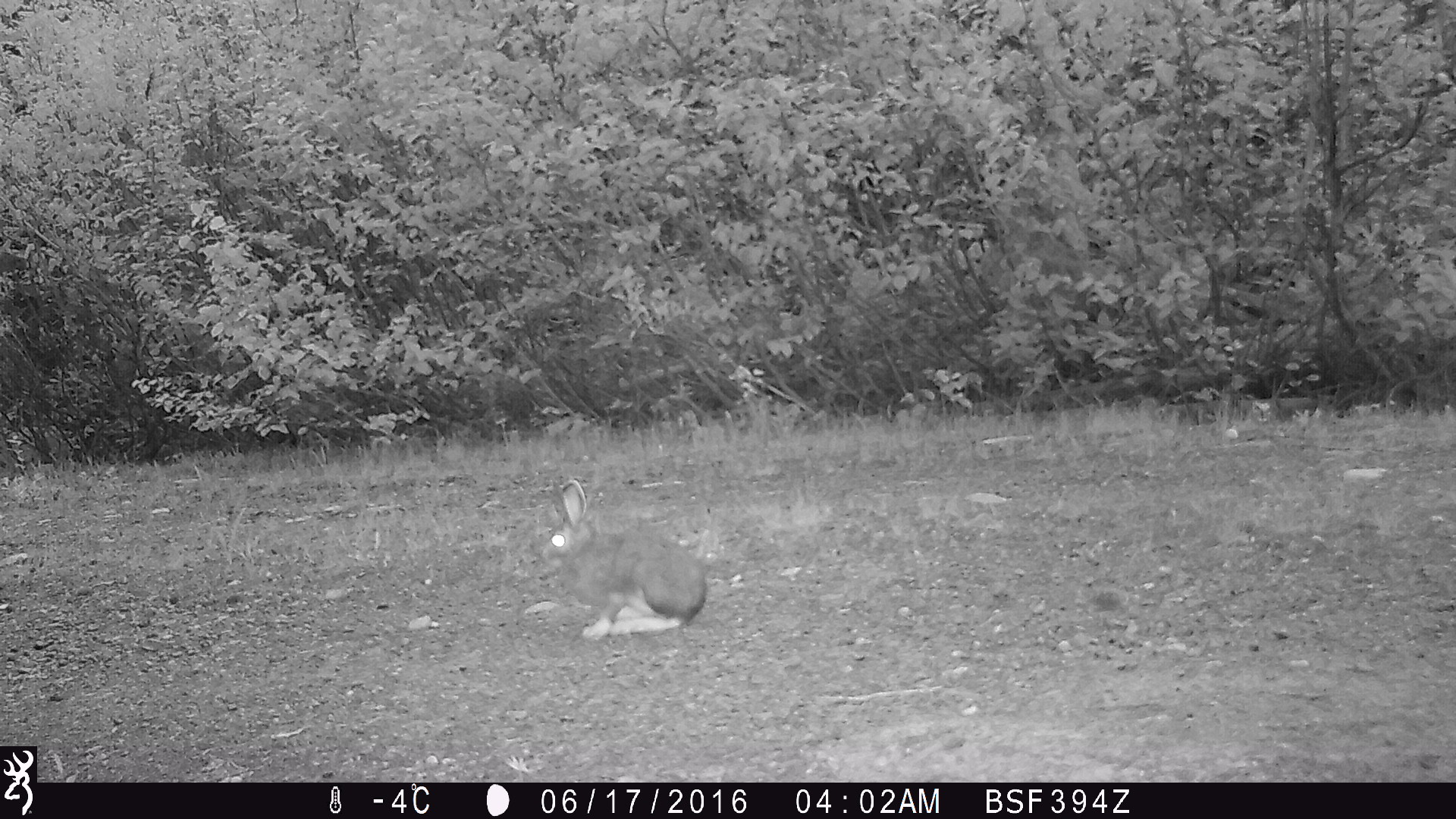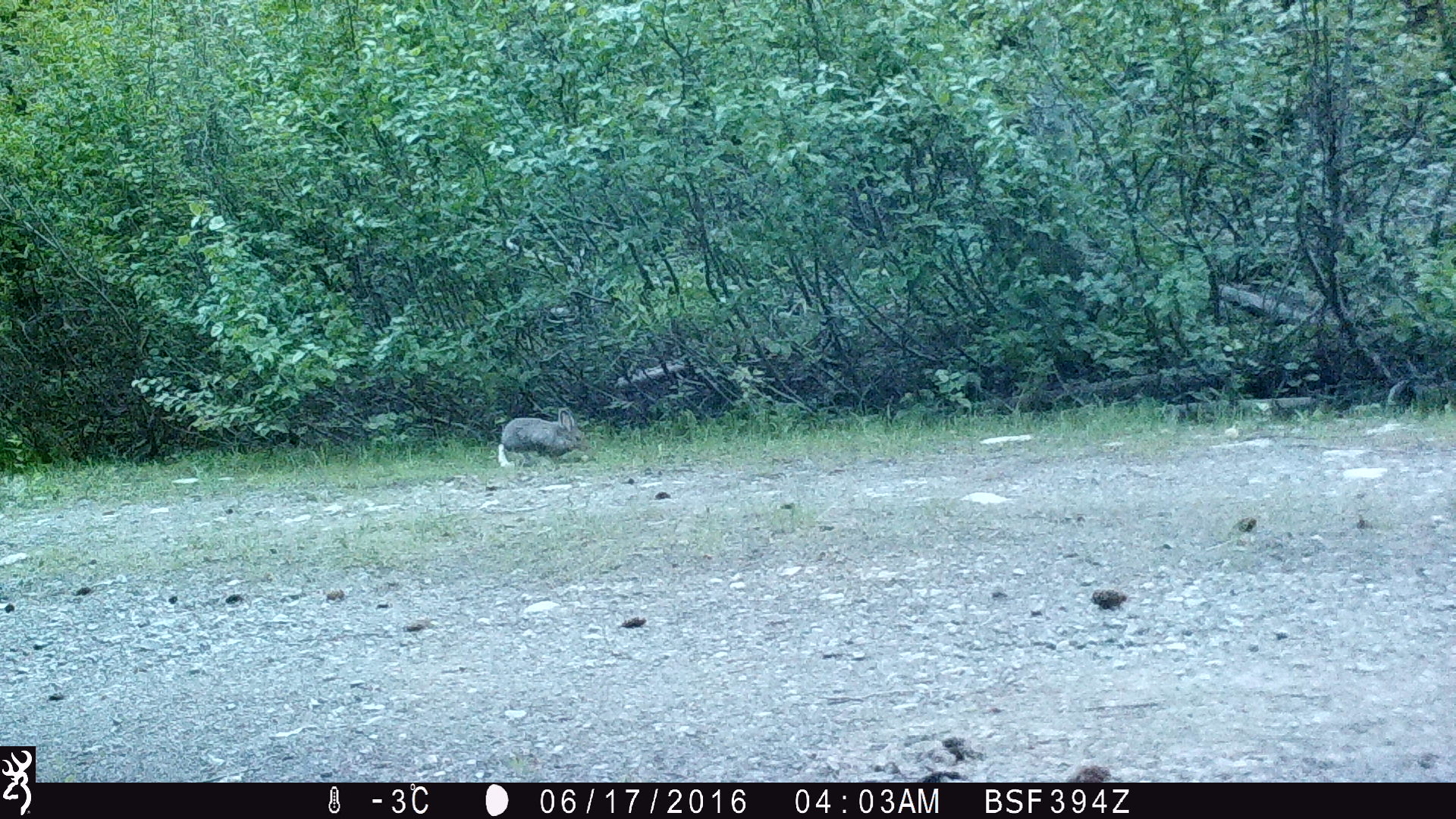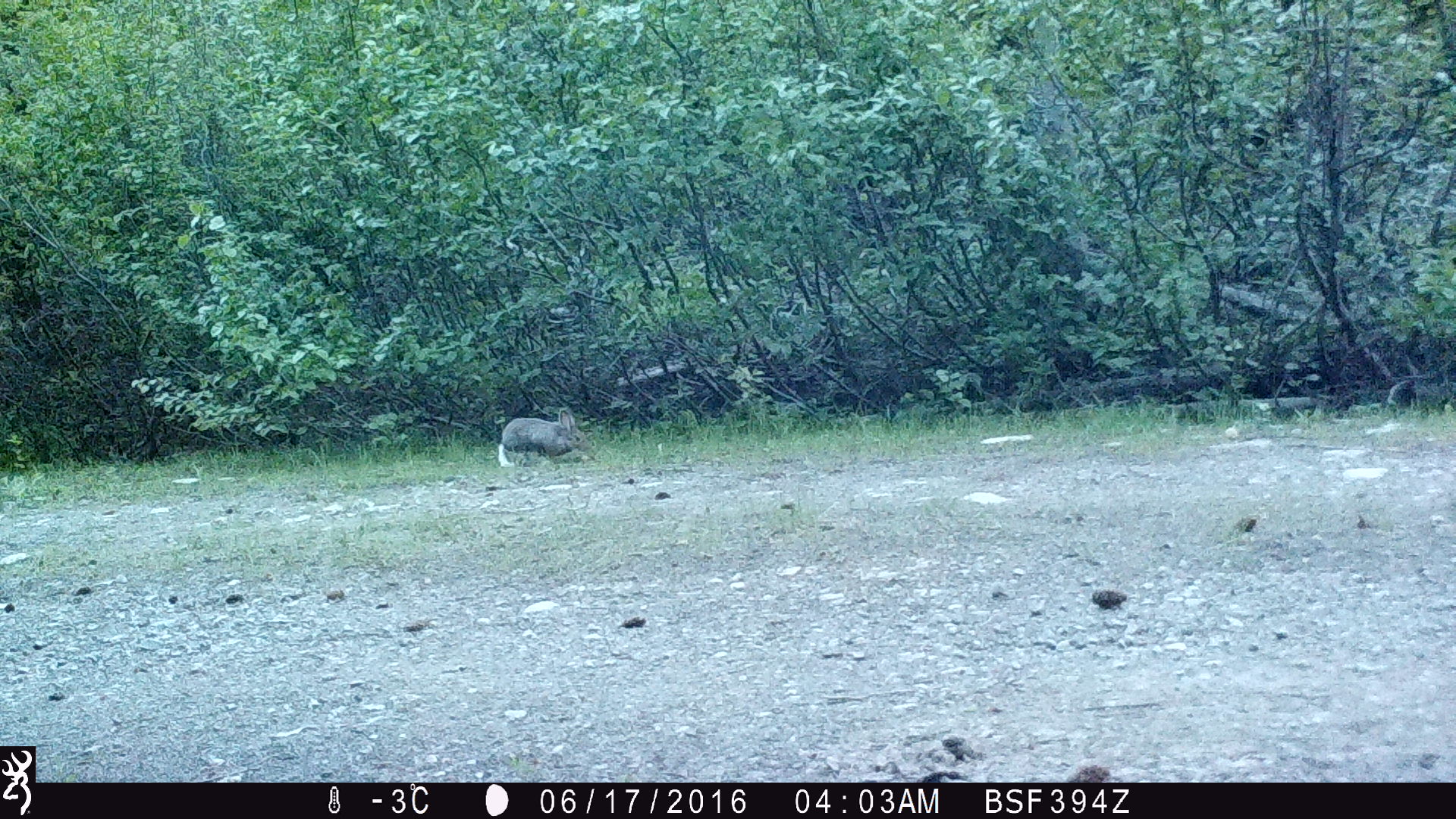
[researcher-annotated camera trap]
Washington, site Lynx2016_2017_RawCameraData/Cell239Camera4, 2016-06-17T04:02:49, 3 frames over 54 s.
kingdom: Animalia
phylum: Chordata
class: Mammalia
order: Lagomorpha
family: Leporidae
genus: Lepus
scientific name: Lepus americanus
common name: snowshoe hare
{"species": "Lepus americanus (snowshoe hare)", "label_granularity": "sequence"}